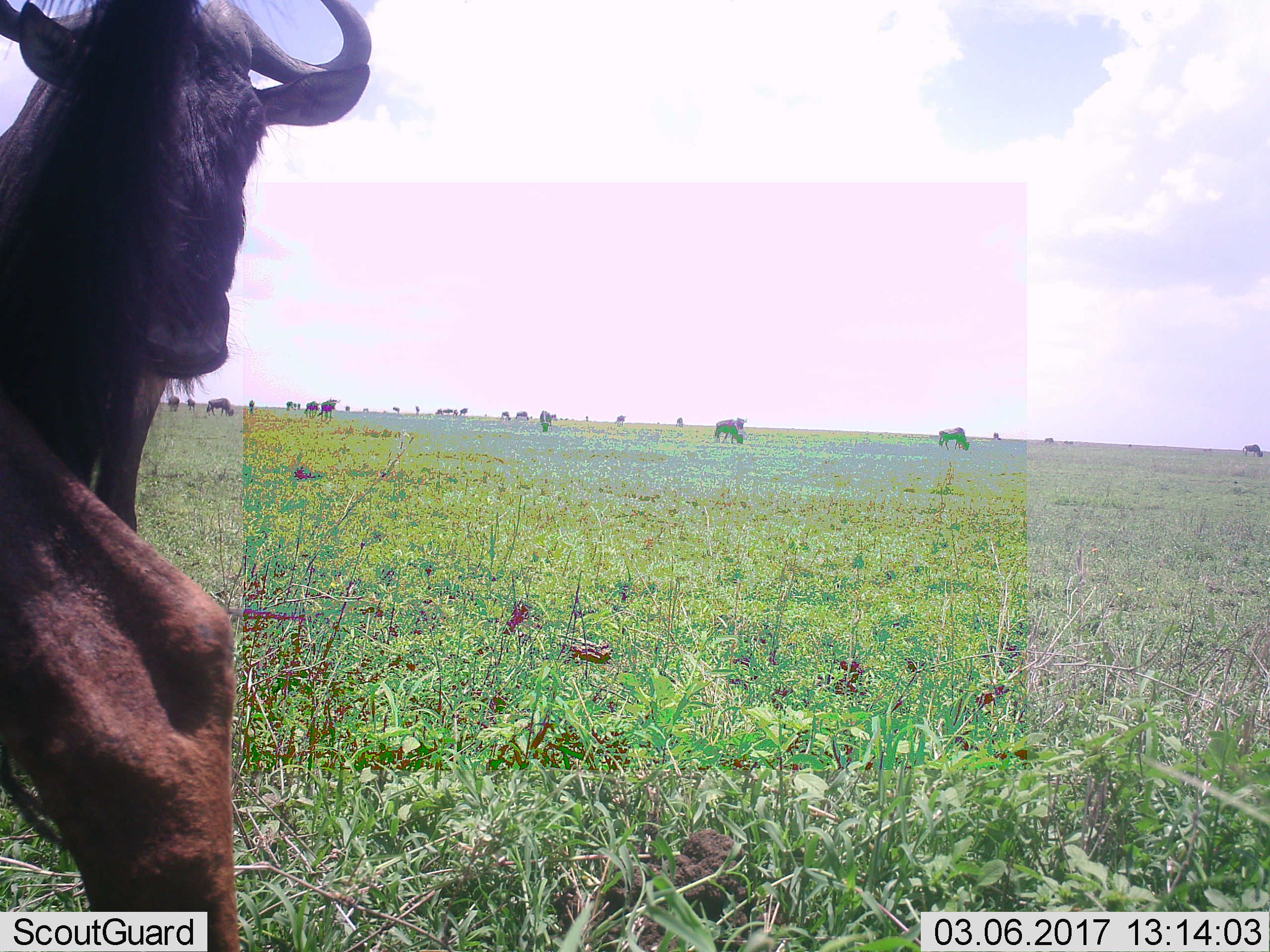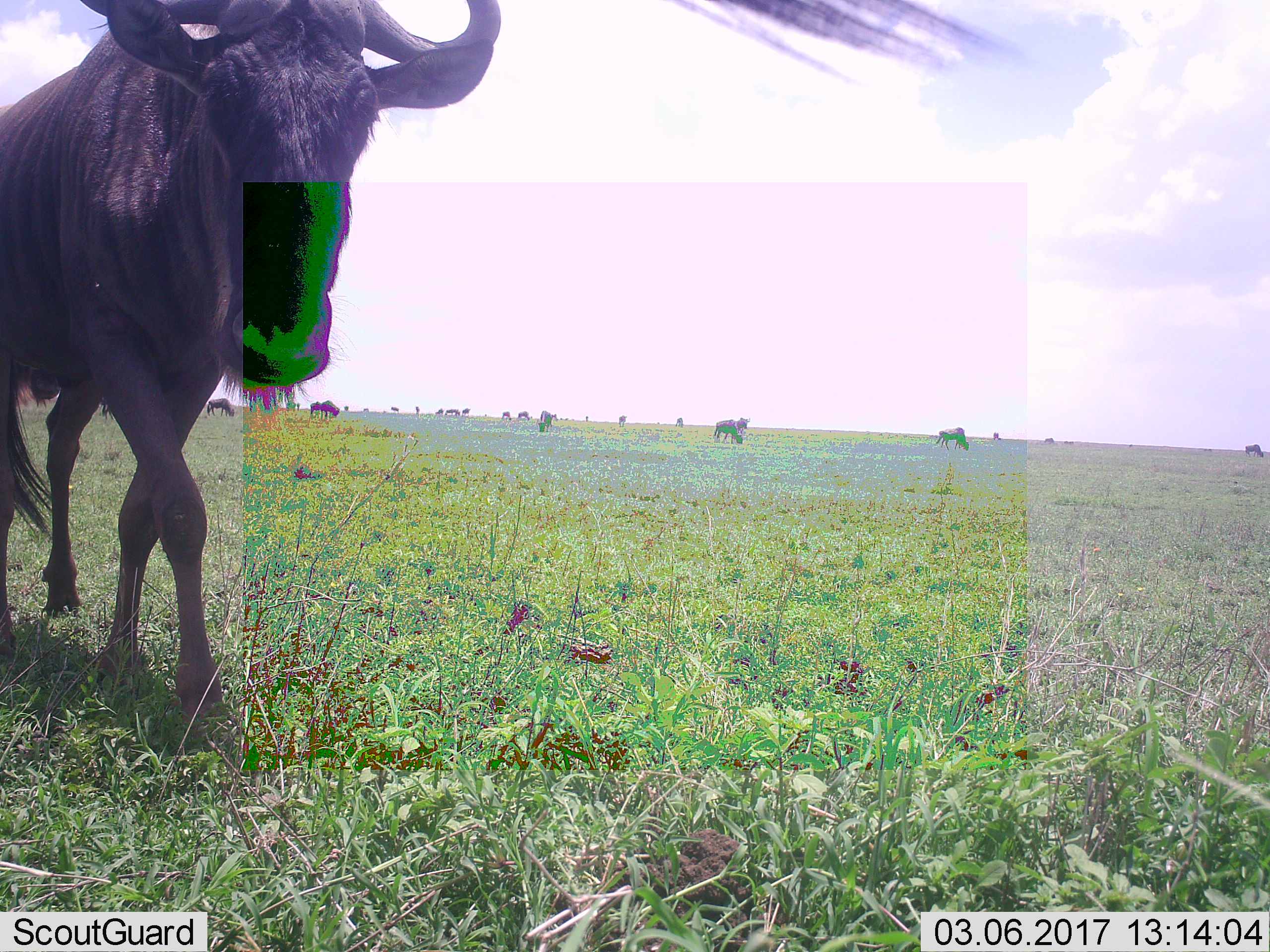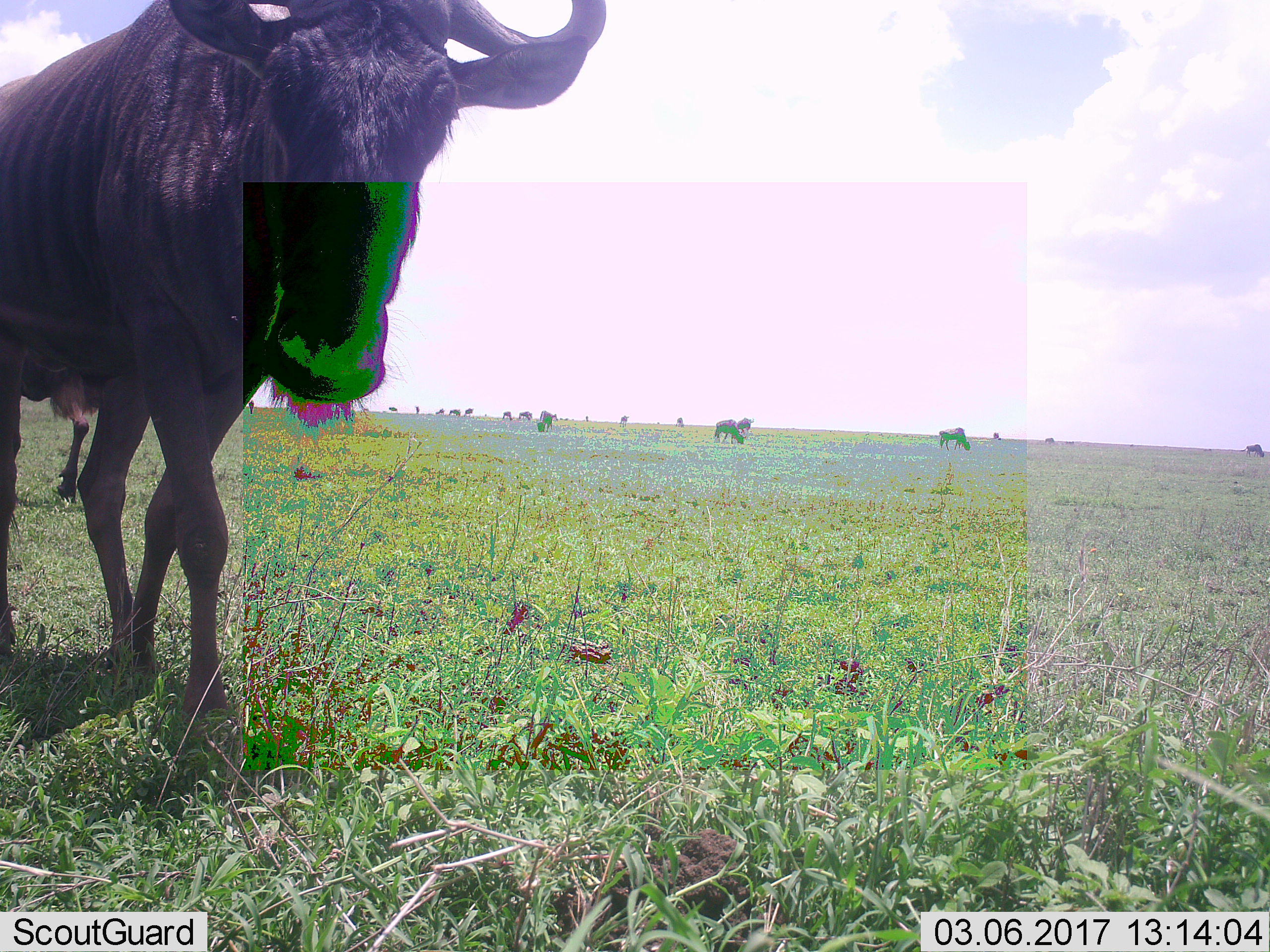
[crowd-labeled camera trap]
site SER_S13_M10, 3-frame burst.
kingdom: Animalia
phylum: Chordata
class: Mammalia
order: Artiodactyla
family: Bovidae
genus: Connochaetes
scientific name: Connochaetes taurinus taurinus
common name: blue wildebeest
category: wildebeestblue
Wildebeestblue (blue wildebeest) (Connochaetes taurinus taurinus), count 11-50. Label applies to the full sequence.